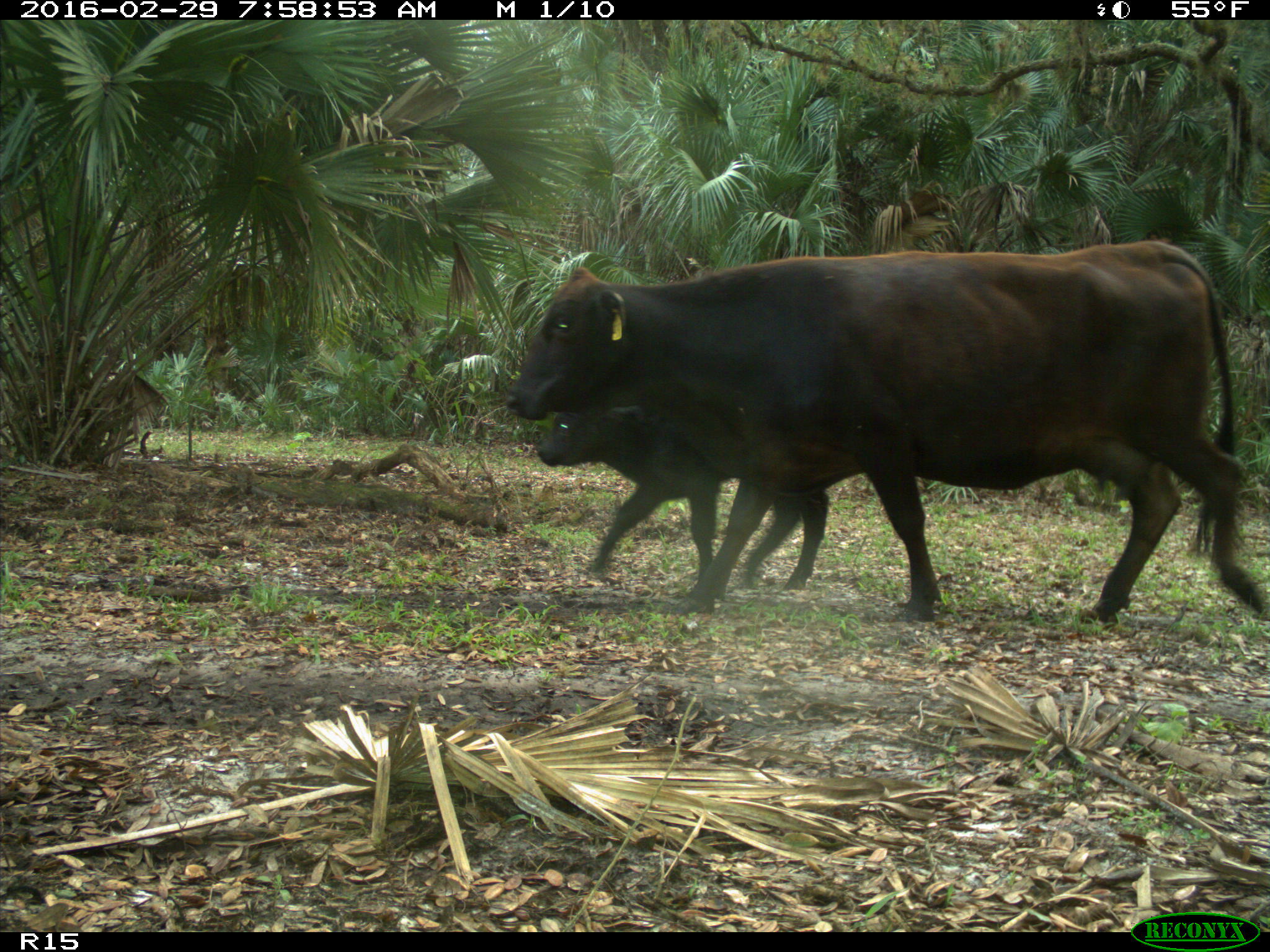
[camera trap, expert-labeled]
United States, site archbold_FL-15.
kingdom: Animalia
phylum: Chordata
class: Mammalia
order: Artiodactyla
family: Bovidae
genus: Bos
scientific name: Bos taurus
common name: domestic cow